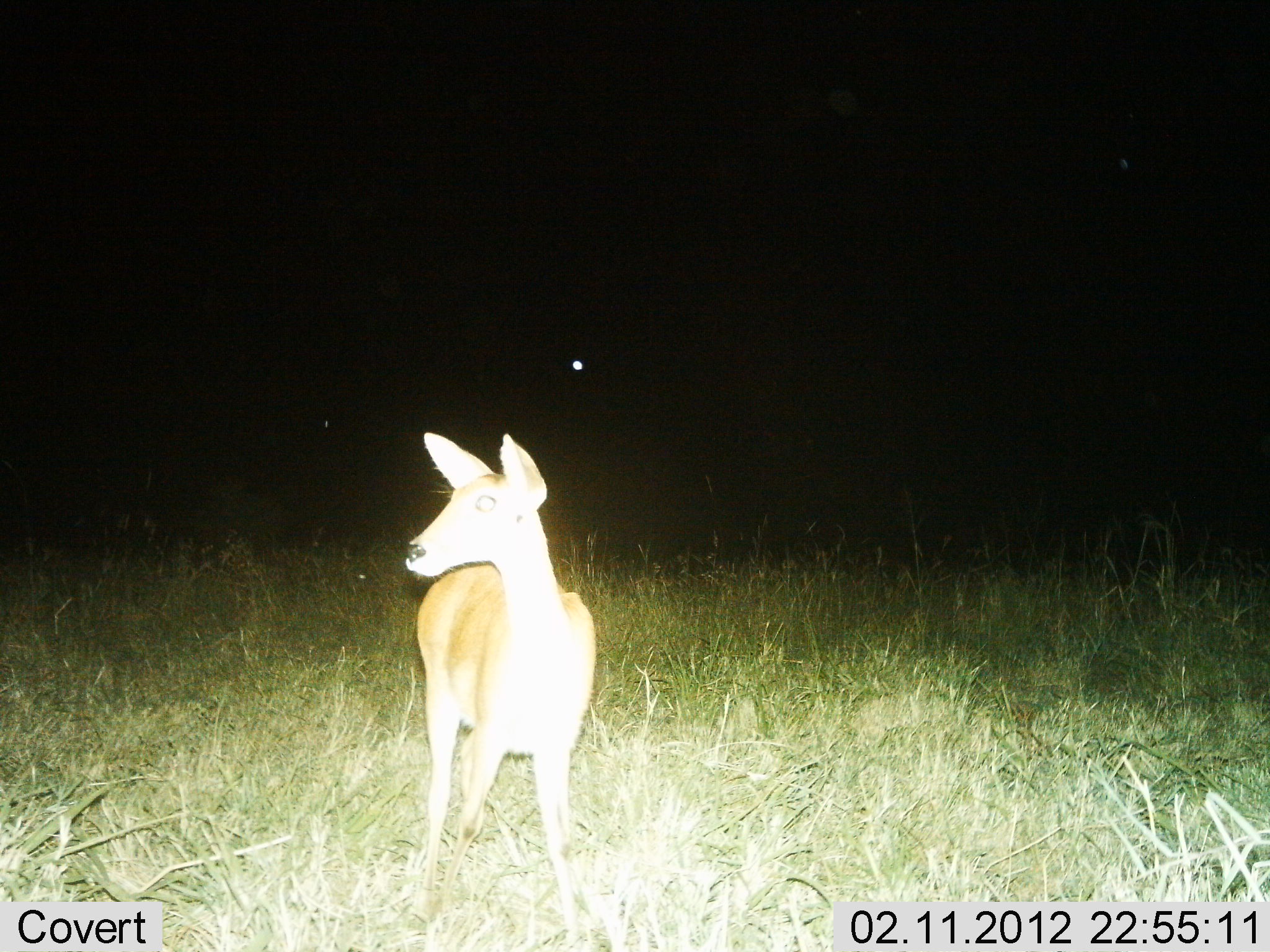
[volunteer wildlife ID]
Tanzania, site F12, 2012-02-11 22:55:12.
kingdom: Animalia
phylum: Chordata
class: Mammalia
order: Artiodactyla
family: Bovidae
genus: Redunca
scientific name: Redunca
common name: reedbuck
Reedbuck (Redunca), count 1. Behavior (volunteer vote fractions): standing 100%, resting 0%, moving 0%, interacting 0%. Young present (vote fraction): 0%. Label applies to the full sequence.